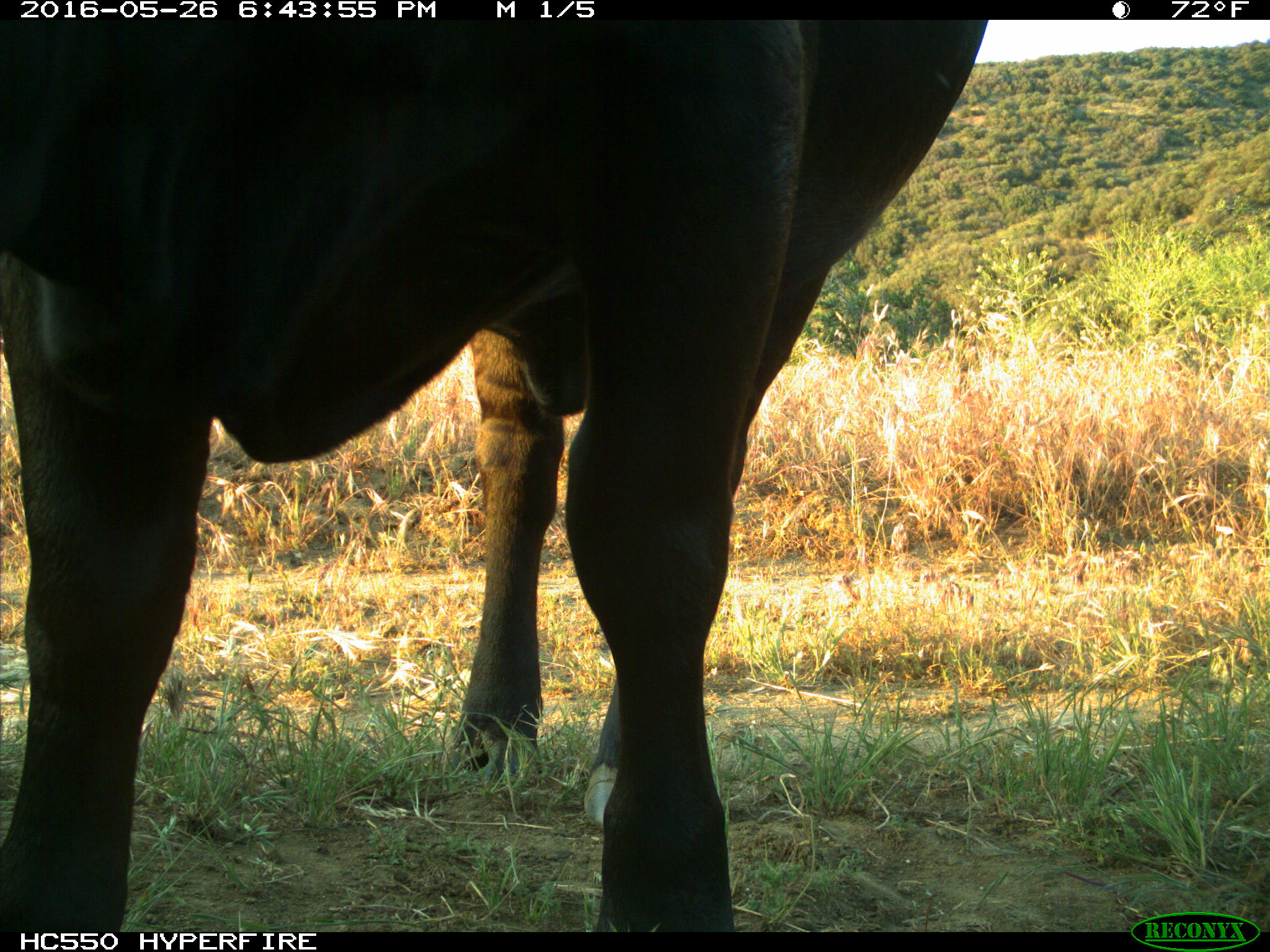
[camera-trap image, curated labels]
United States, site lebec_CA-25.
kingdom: Animalia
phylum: Chordata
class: Mammalia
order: Artiodactyla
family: Bovidae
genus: Bos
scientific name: Bos taurus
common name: domestic cow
Bos taurus (domestic cow).